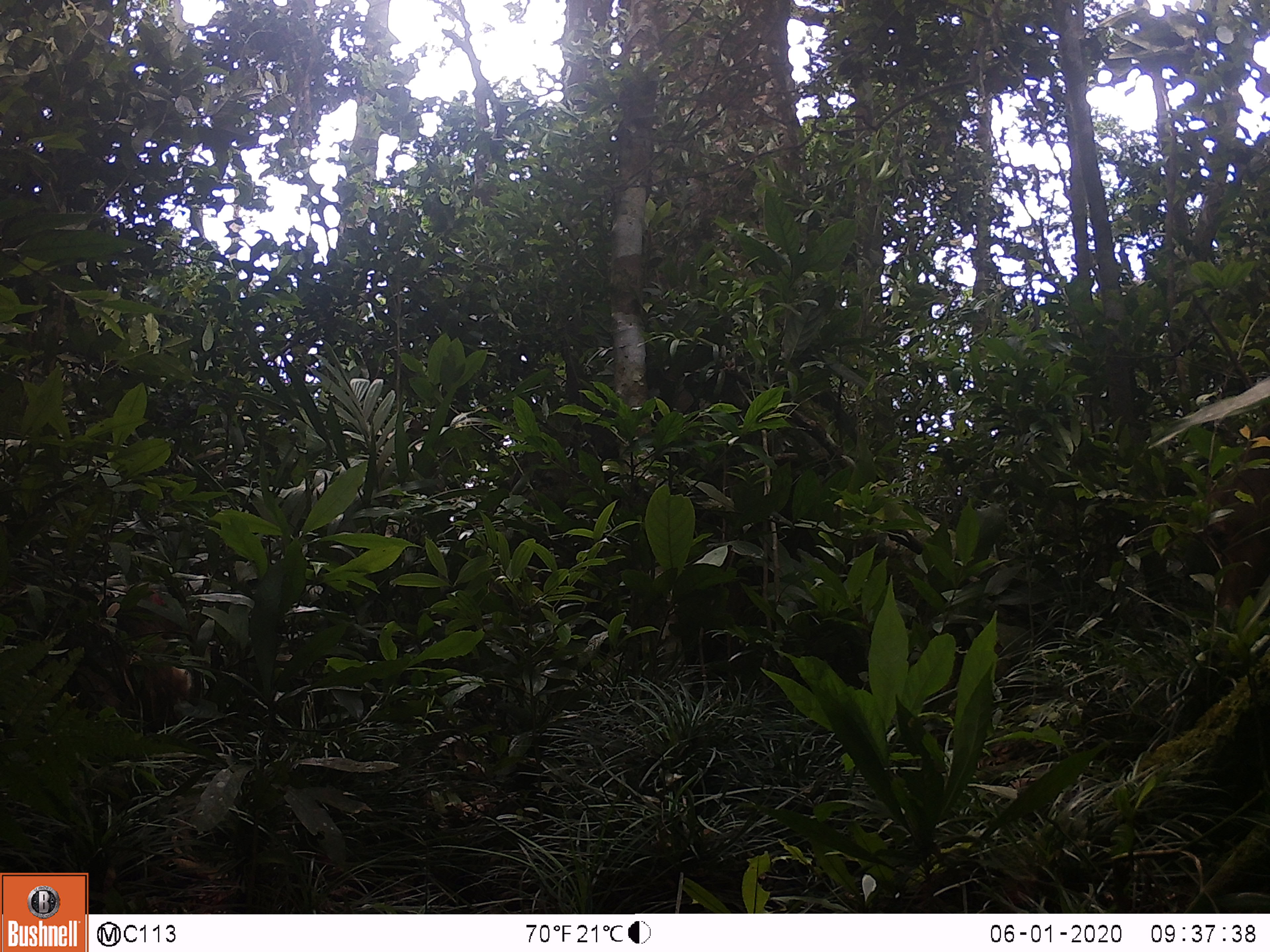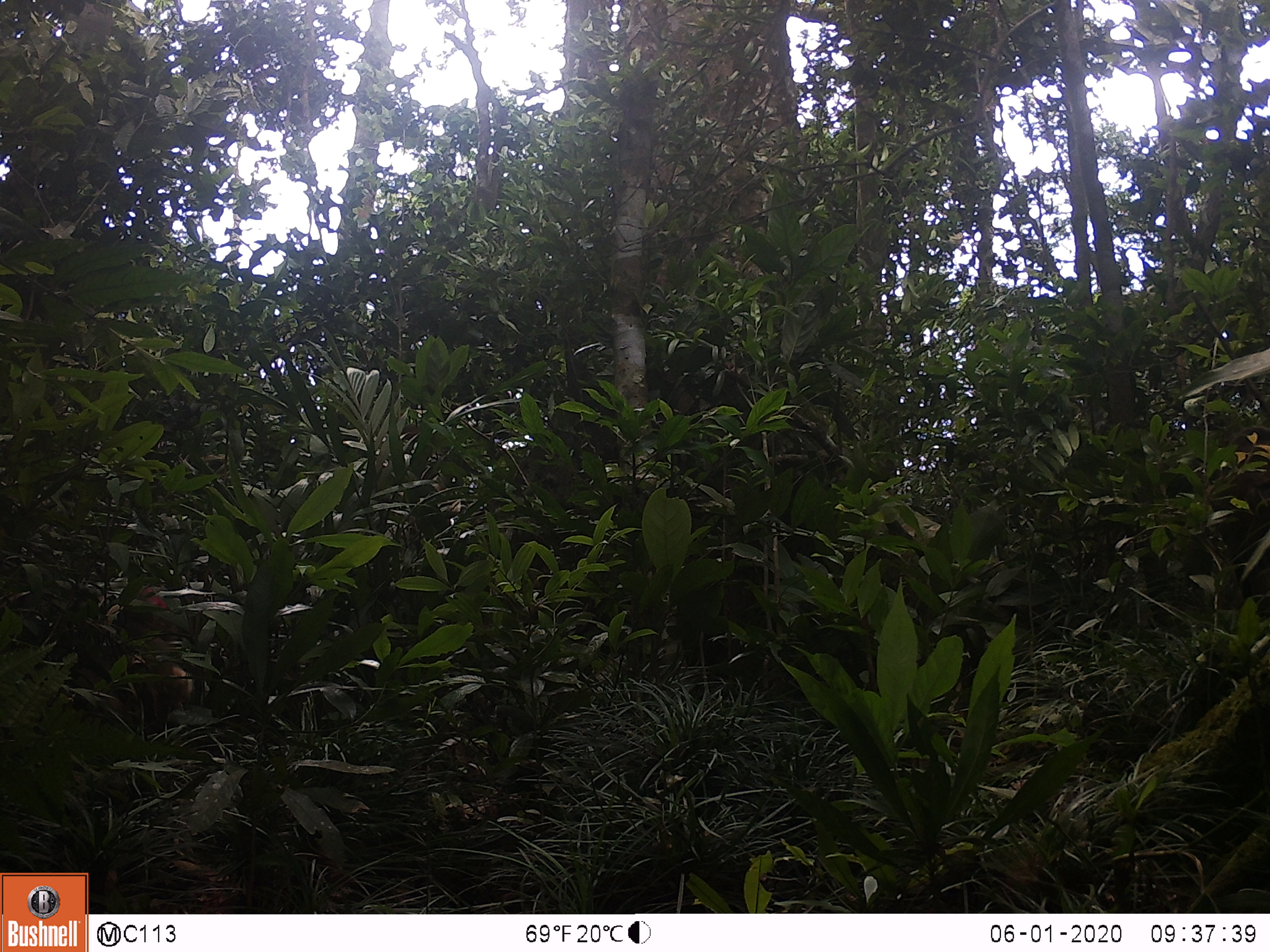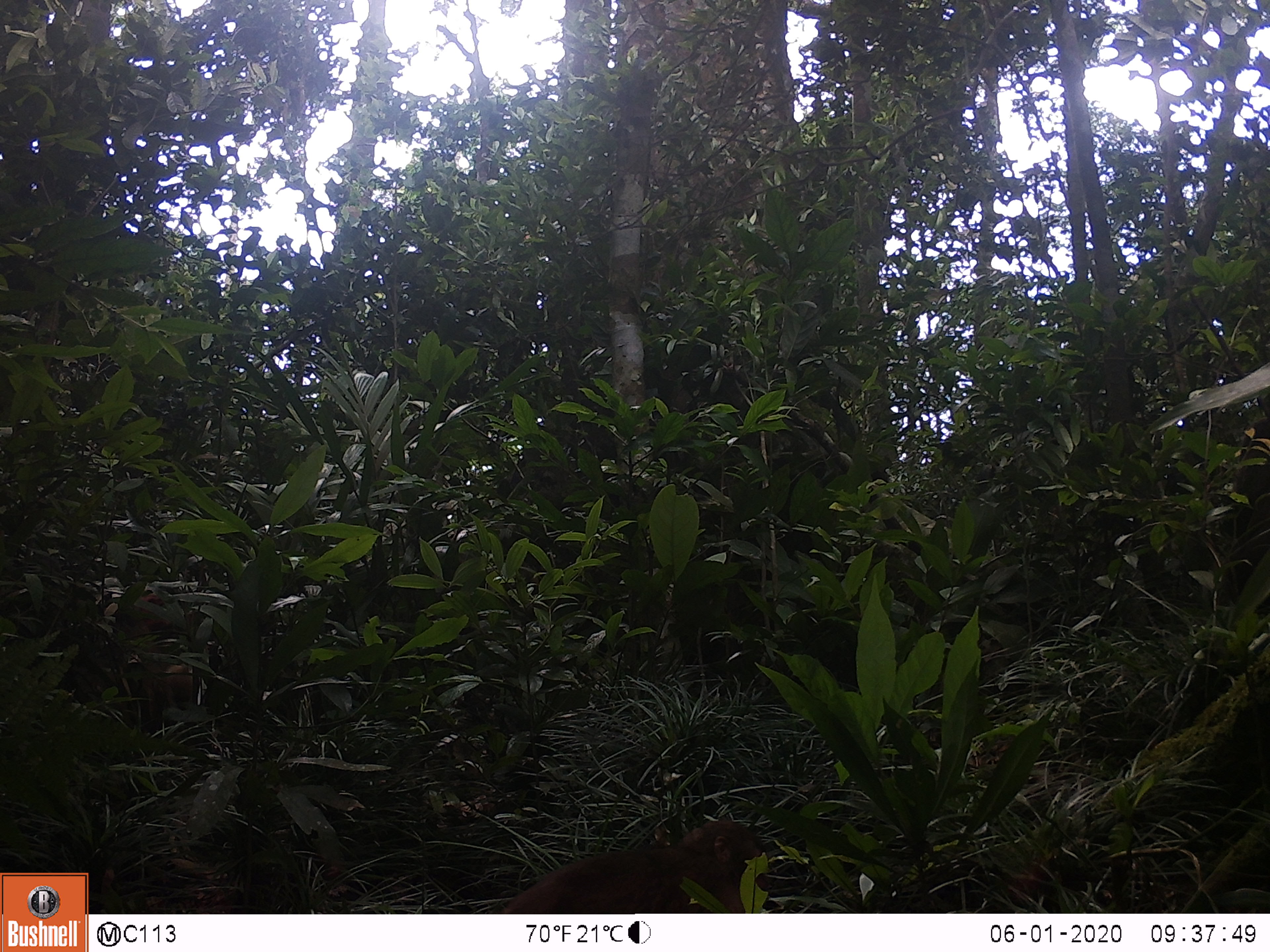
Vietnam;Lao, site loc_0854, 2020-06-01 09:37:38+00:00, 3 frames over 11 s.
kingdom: Animalia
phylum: Chordata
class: Mammalia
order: Primates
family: Cercopithecidae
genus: Macaca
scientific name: Macaca arctoides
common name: stump-tailed macaque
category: stump tailed macaque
Stump tailed macaque (stump-tailed macaque) (Macaca arctoides). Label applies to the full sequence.